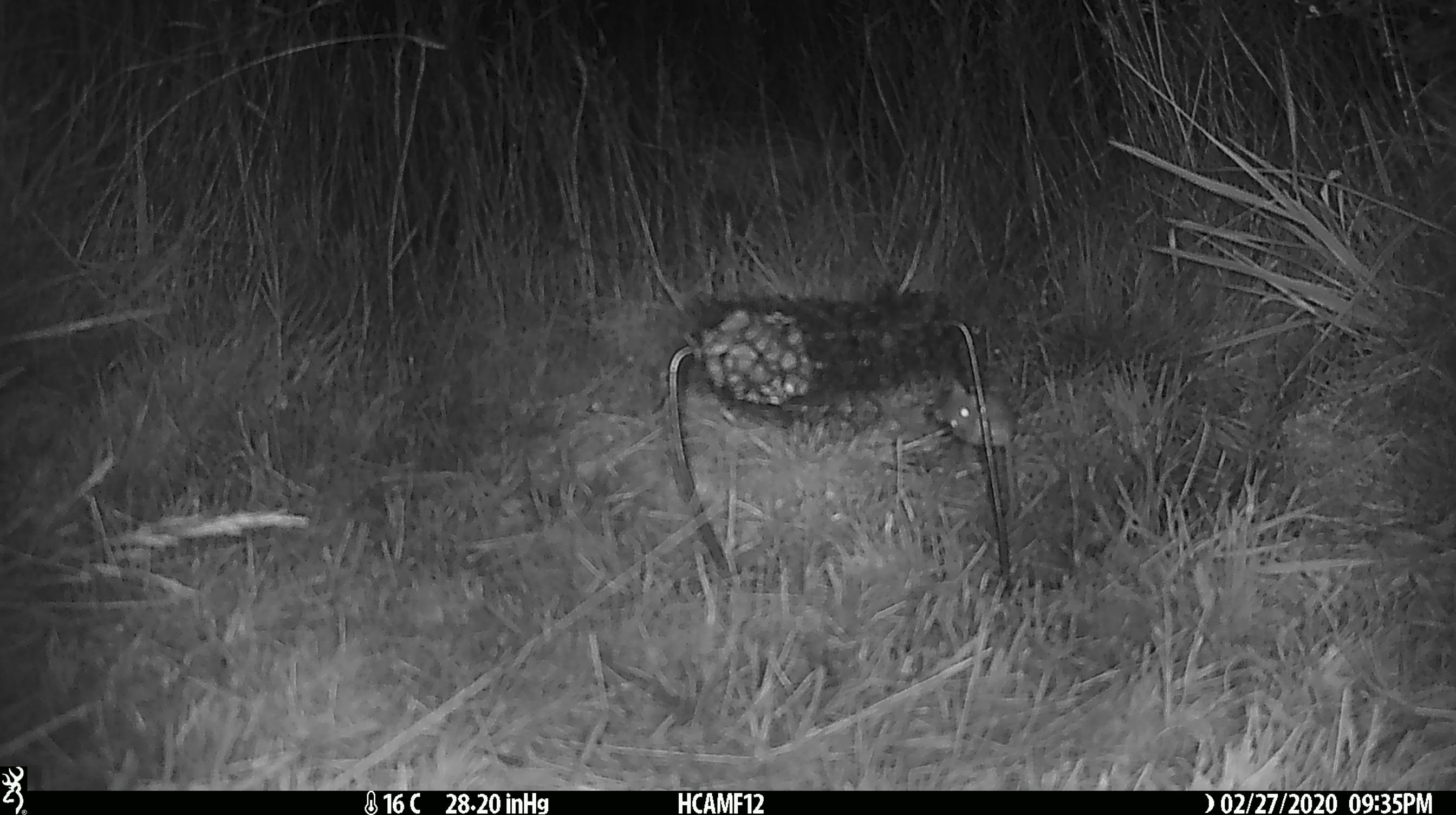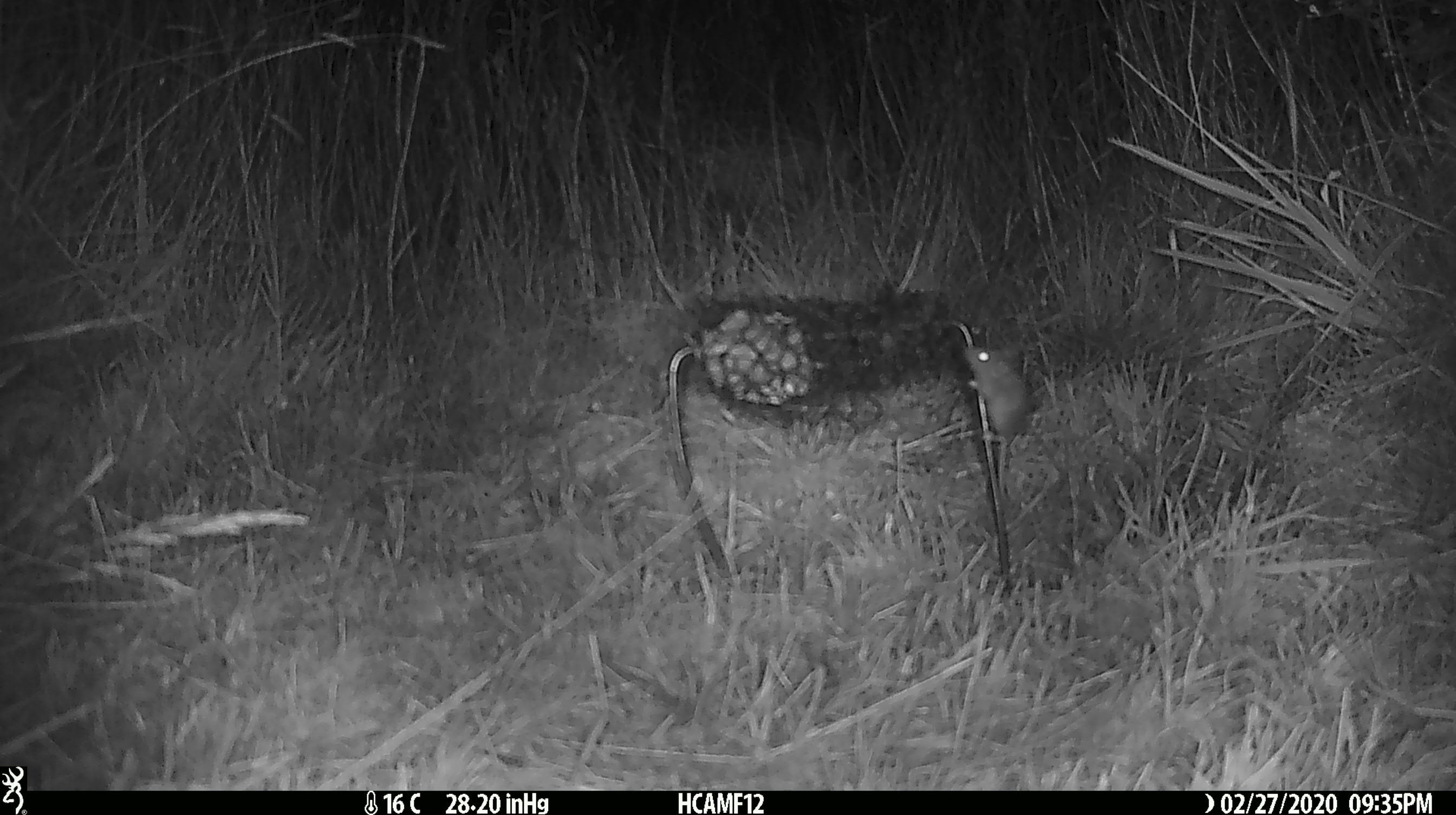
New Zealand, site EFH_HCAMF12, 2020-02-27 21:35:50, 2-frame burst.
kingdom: Animalia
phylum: Chordata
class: Mammalia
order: Rodentia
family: Muridae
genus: Mus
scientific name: Mus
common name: mouse